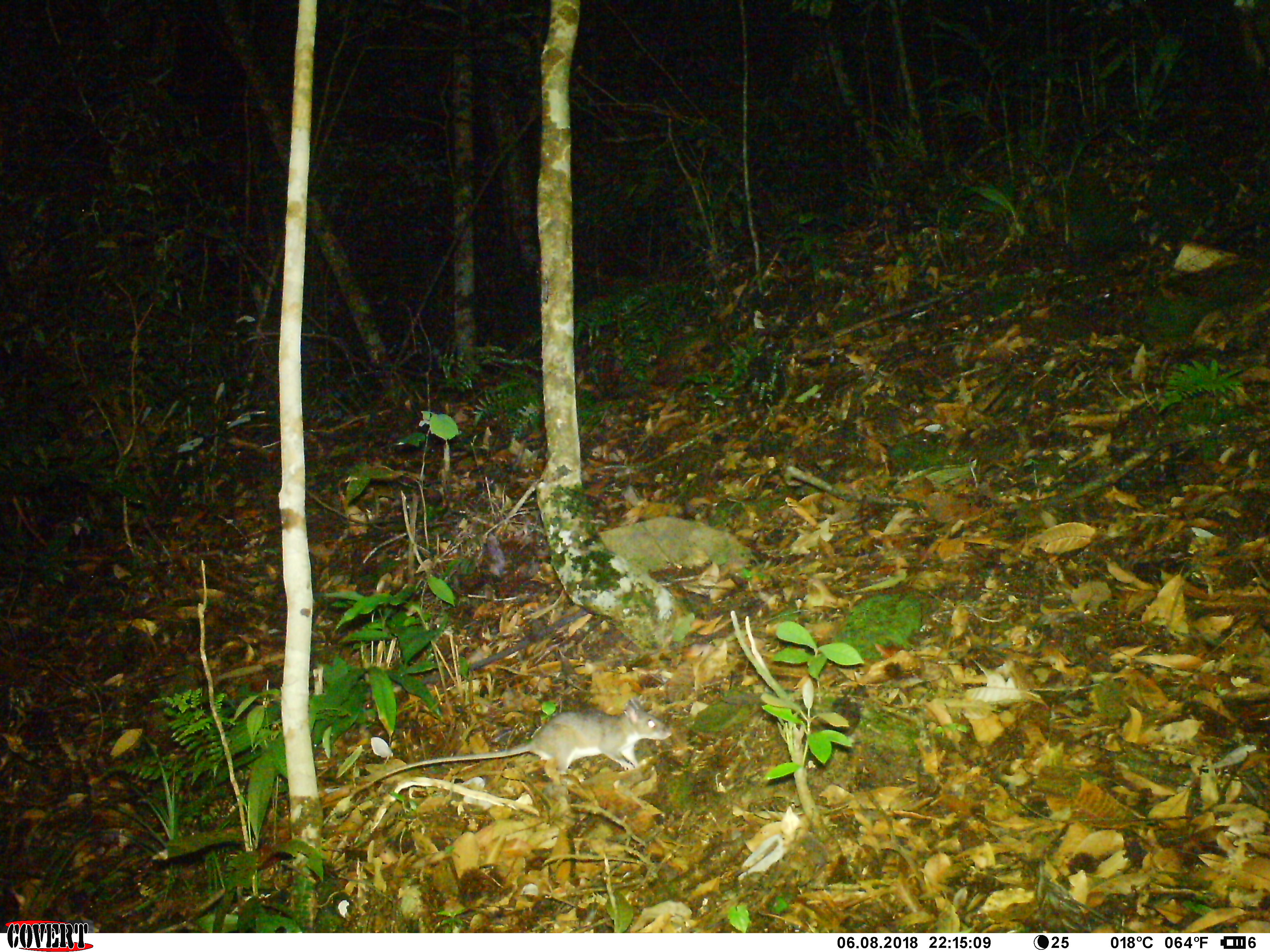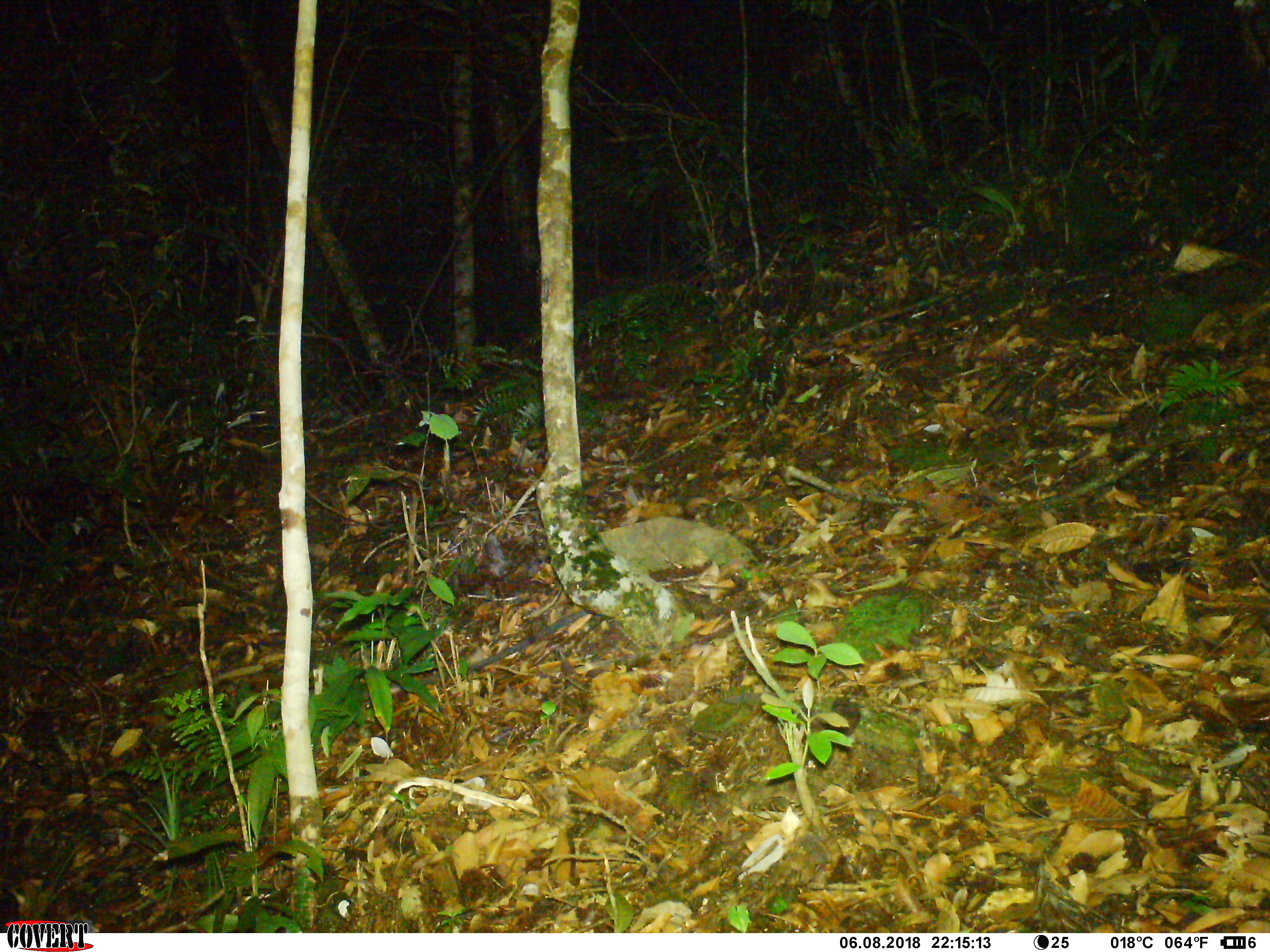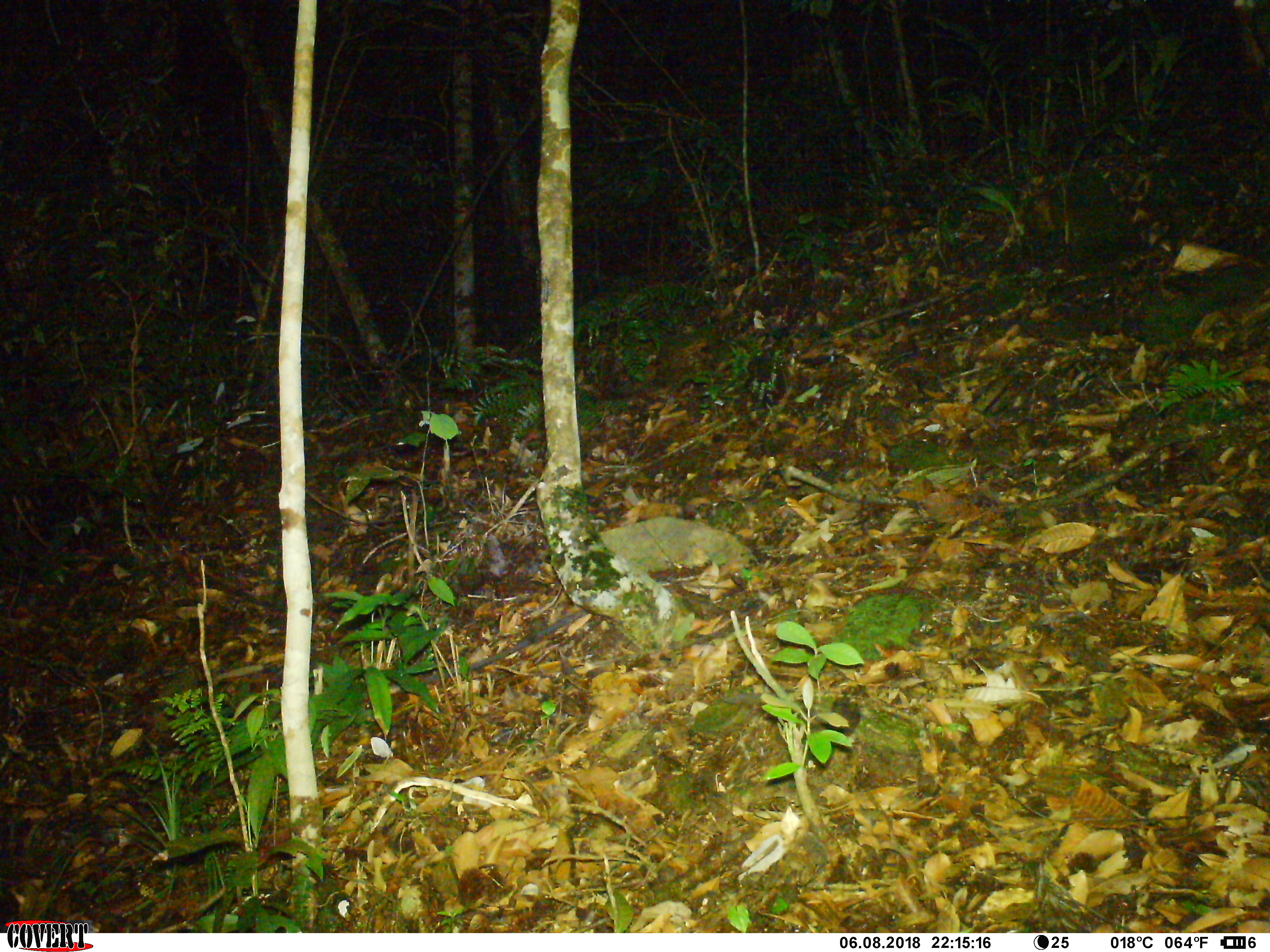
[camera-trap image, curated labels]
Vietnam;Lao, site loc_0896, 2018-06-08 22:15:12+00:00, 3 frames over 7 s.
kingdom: Animalia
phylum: Chordata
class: Mammalia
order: Rodentia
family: Muridae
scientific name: Muridae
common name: old-world mice and rats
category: unidentified murid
Unidentified murid (old-world mice and rats) (Muridae). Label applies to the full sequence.